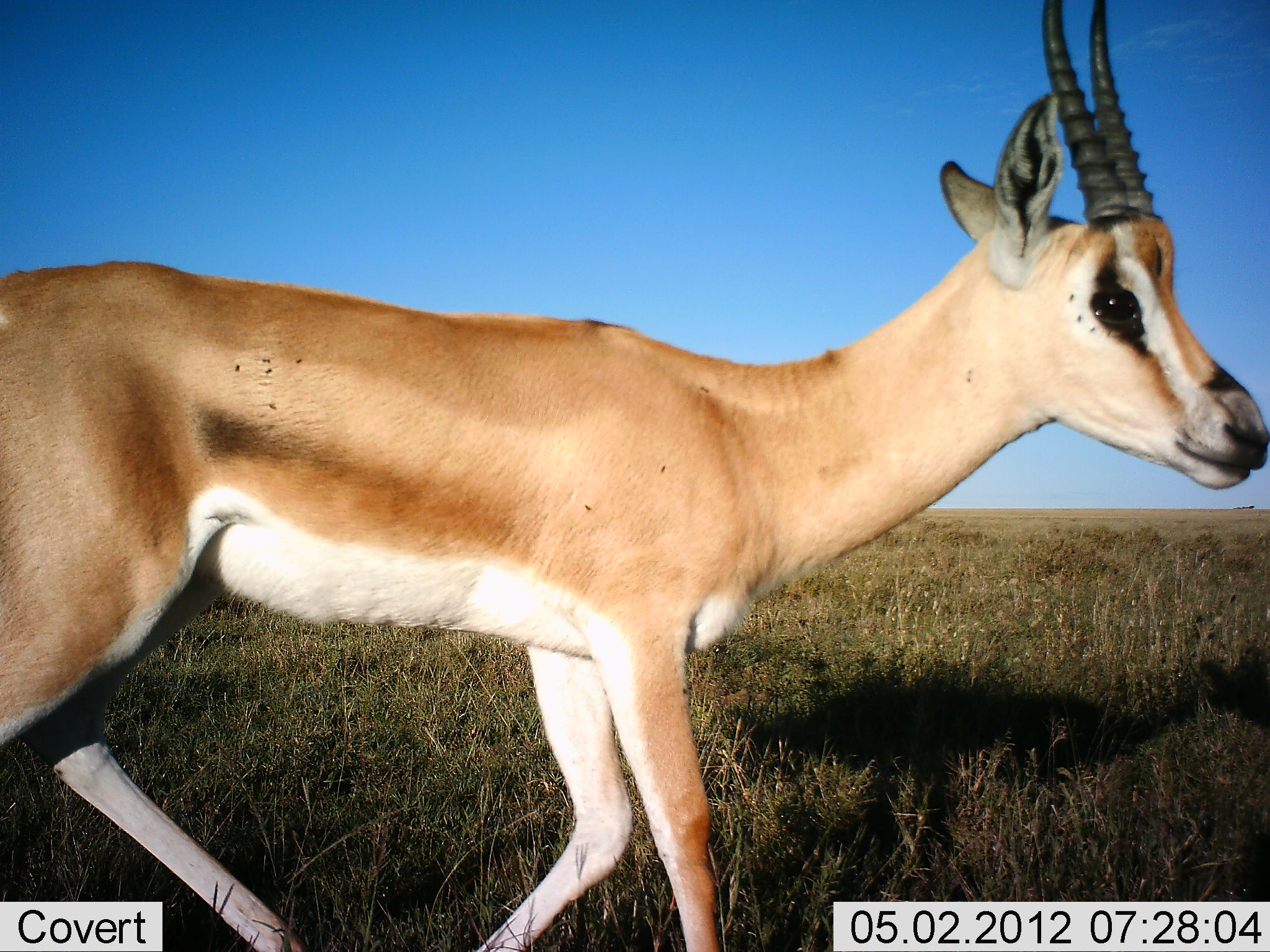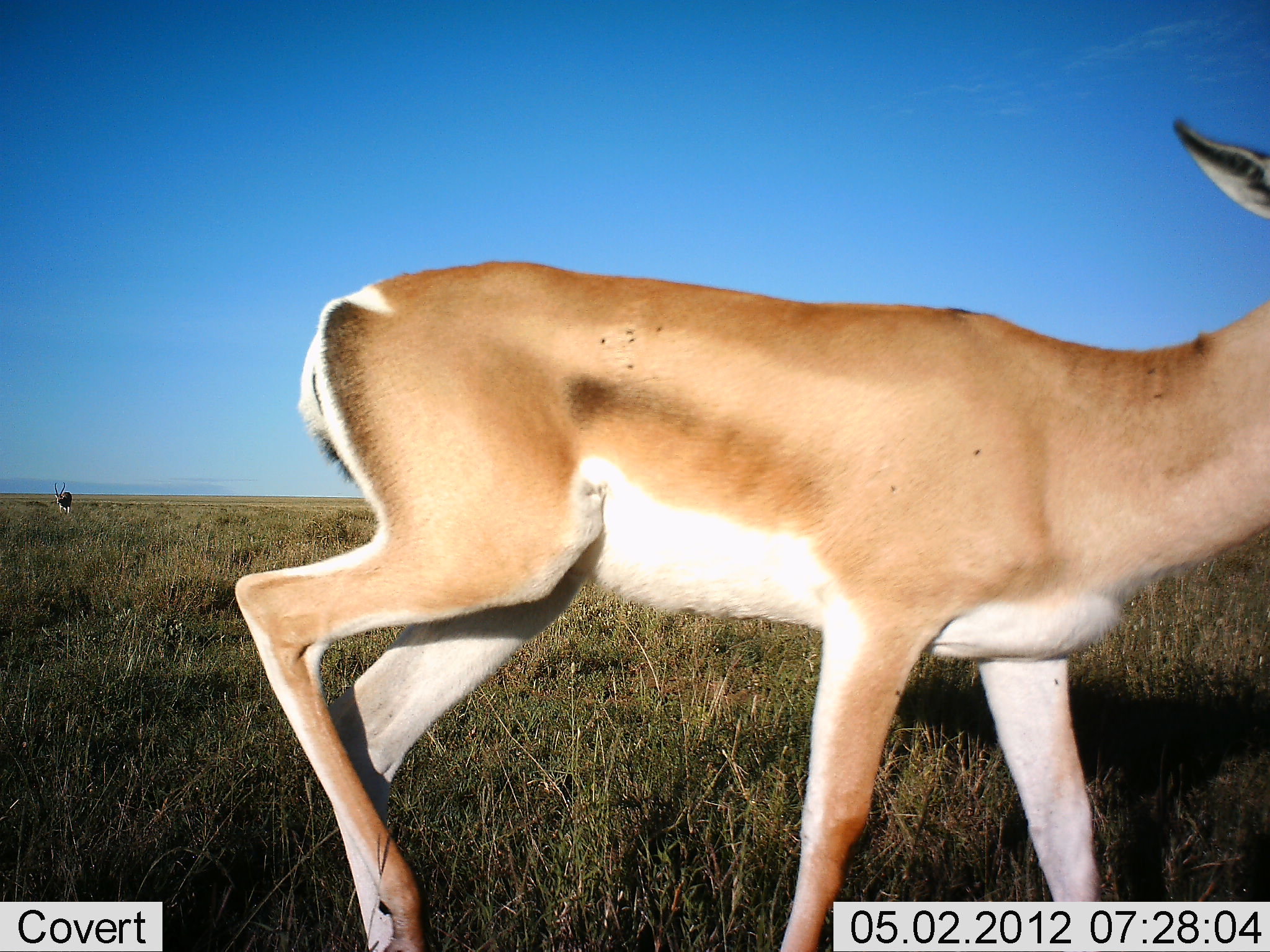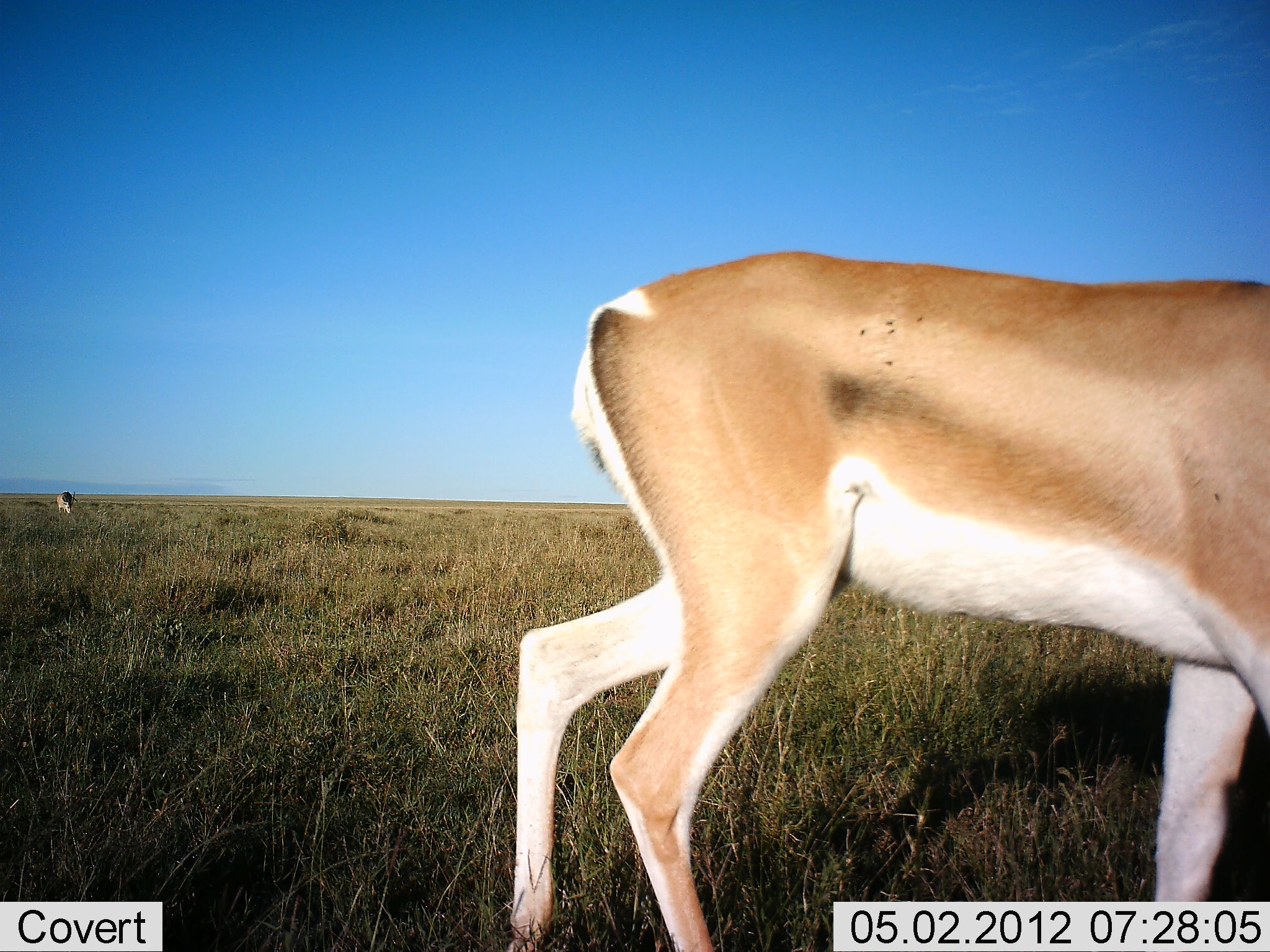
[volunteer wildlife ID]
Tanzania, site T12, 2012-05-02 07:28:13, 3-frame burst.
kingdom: Animalia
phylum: Chordata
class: Mammalia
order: Artiodactyla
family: Bovidae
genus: Nanger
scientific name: Nanger granti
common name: grant's gazelle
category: gazellegrants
Gazellegrants (grant's gazelle) (Nanger granti), count 1. Behavior (volunteer vote fractions): standing 33%, resting 0%, moving 100%, interacting 0%. Young present (vote fraction): 0%. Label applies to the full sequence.